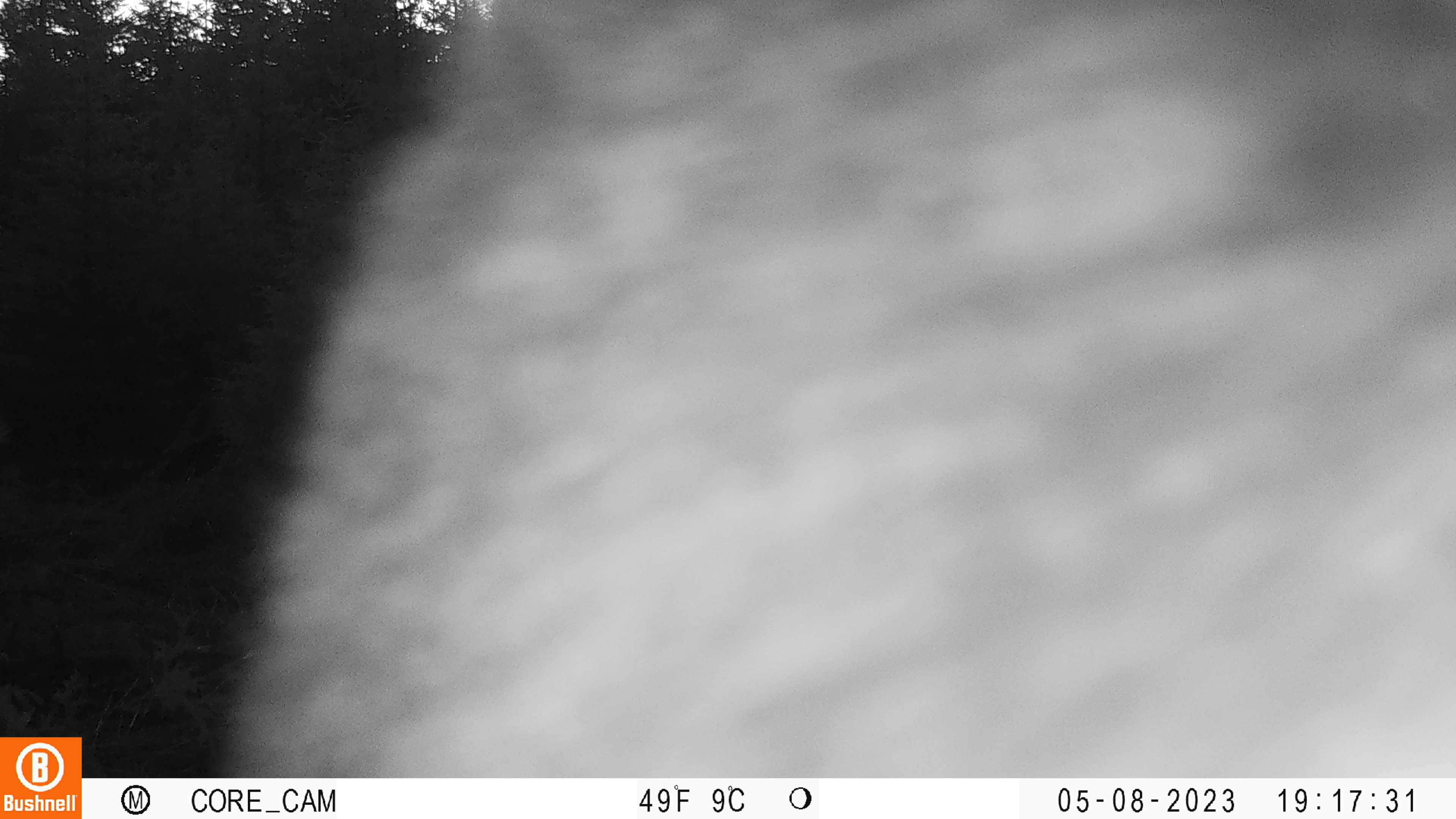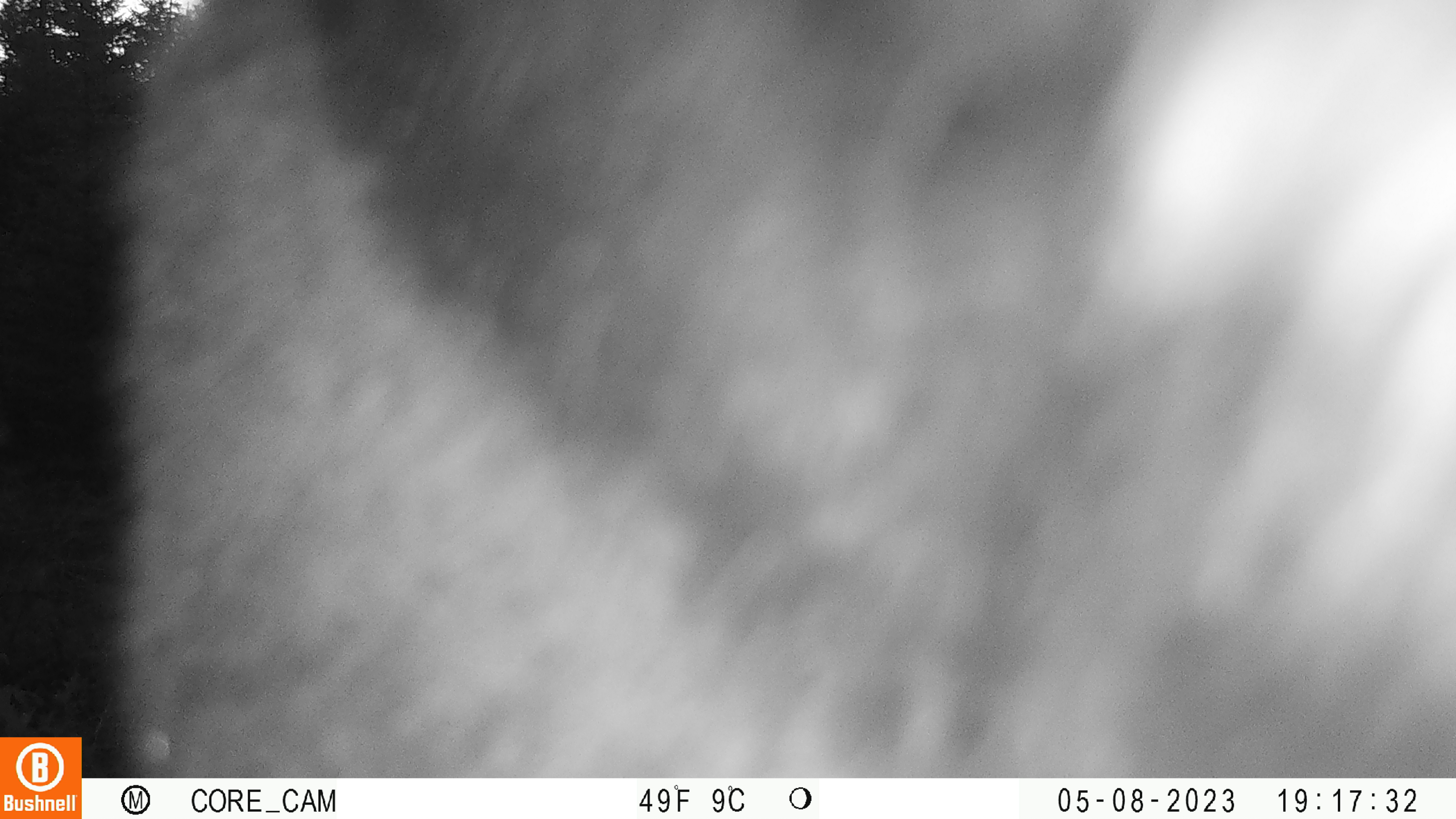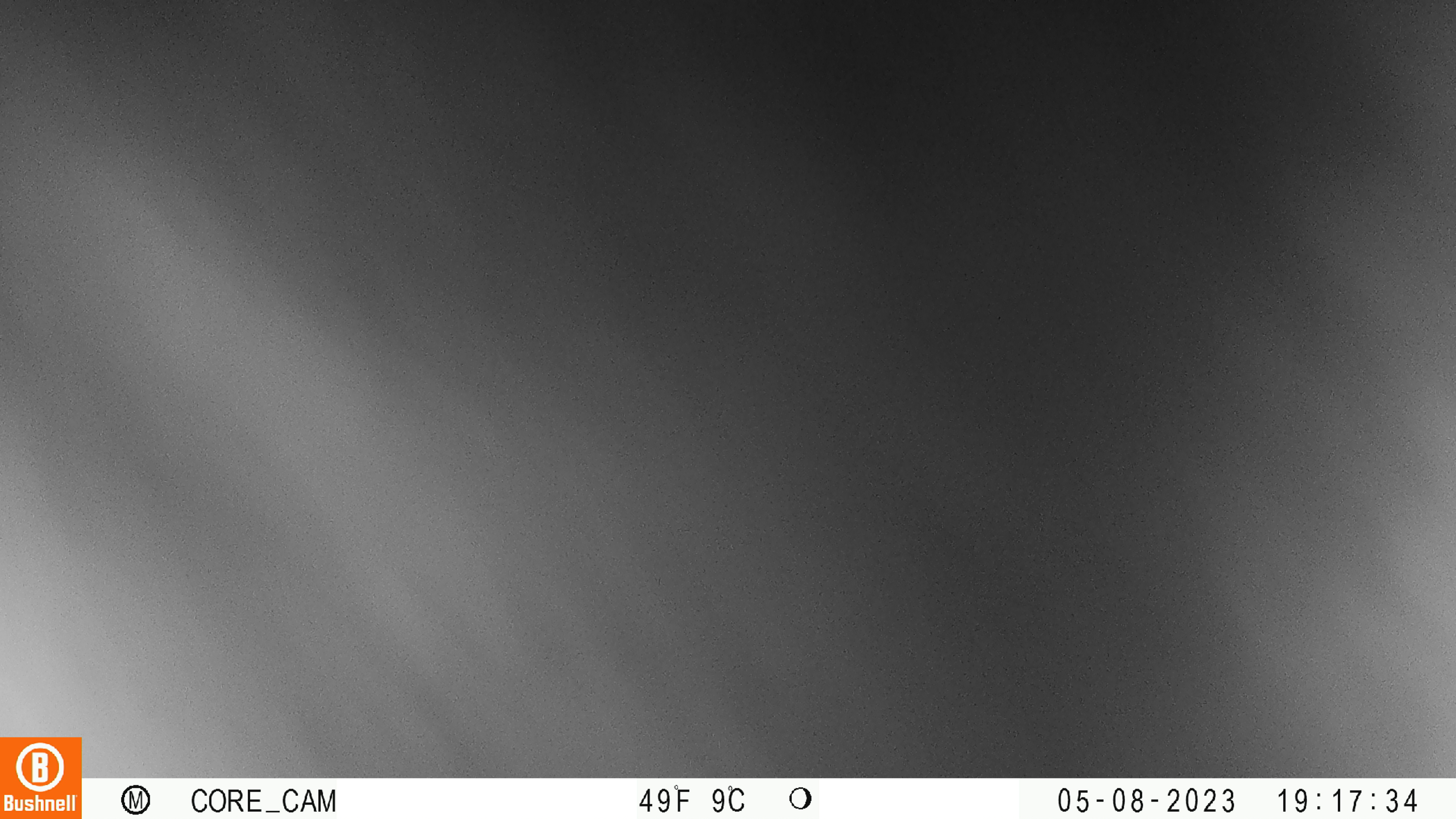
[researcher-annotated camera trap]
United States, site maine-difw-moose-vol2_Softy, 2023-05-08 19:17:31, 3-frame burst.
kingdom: Animalia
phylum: Chordata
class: Mammalia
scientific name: Mammalia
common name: mammal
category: mammal sp.